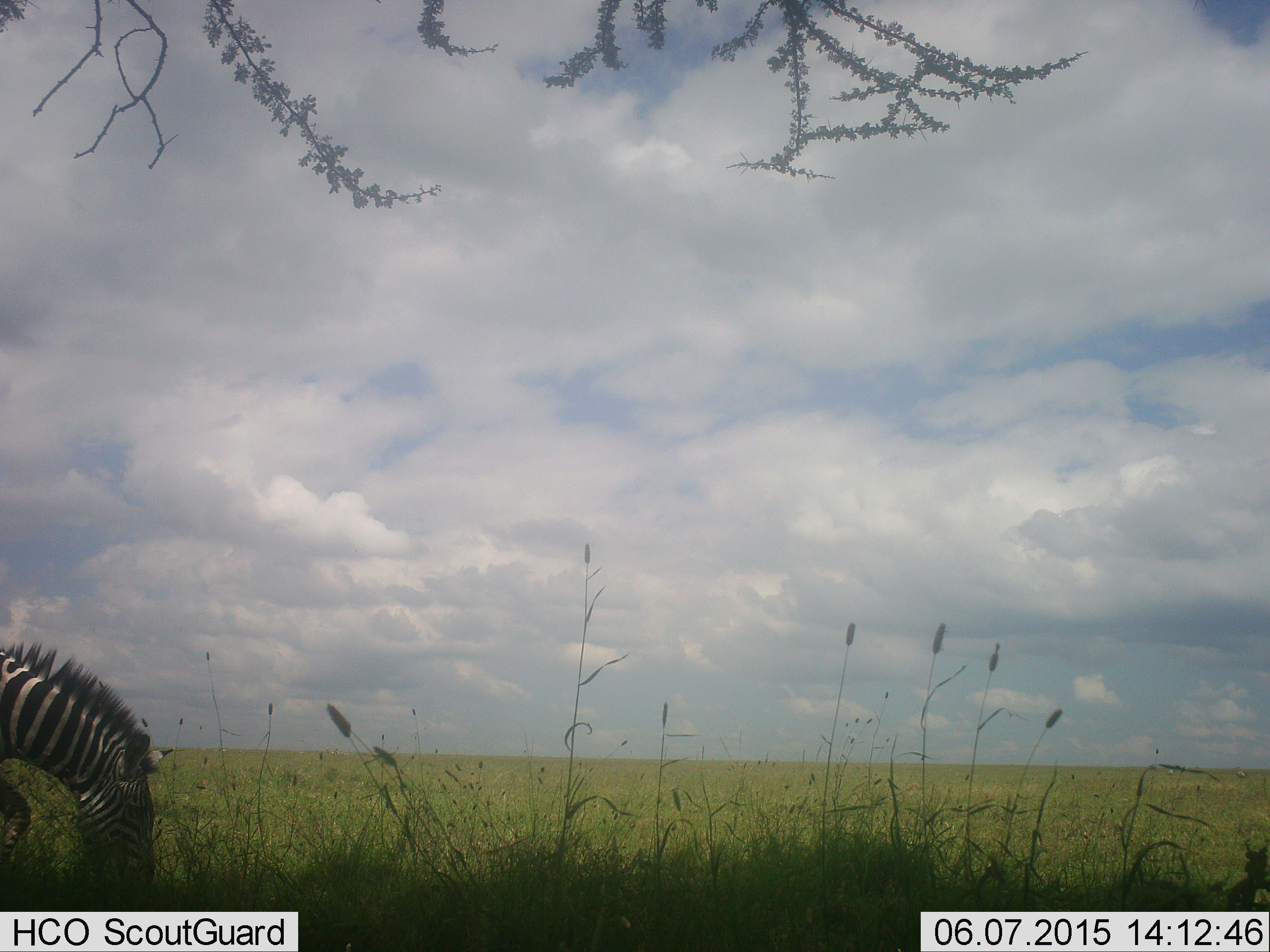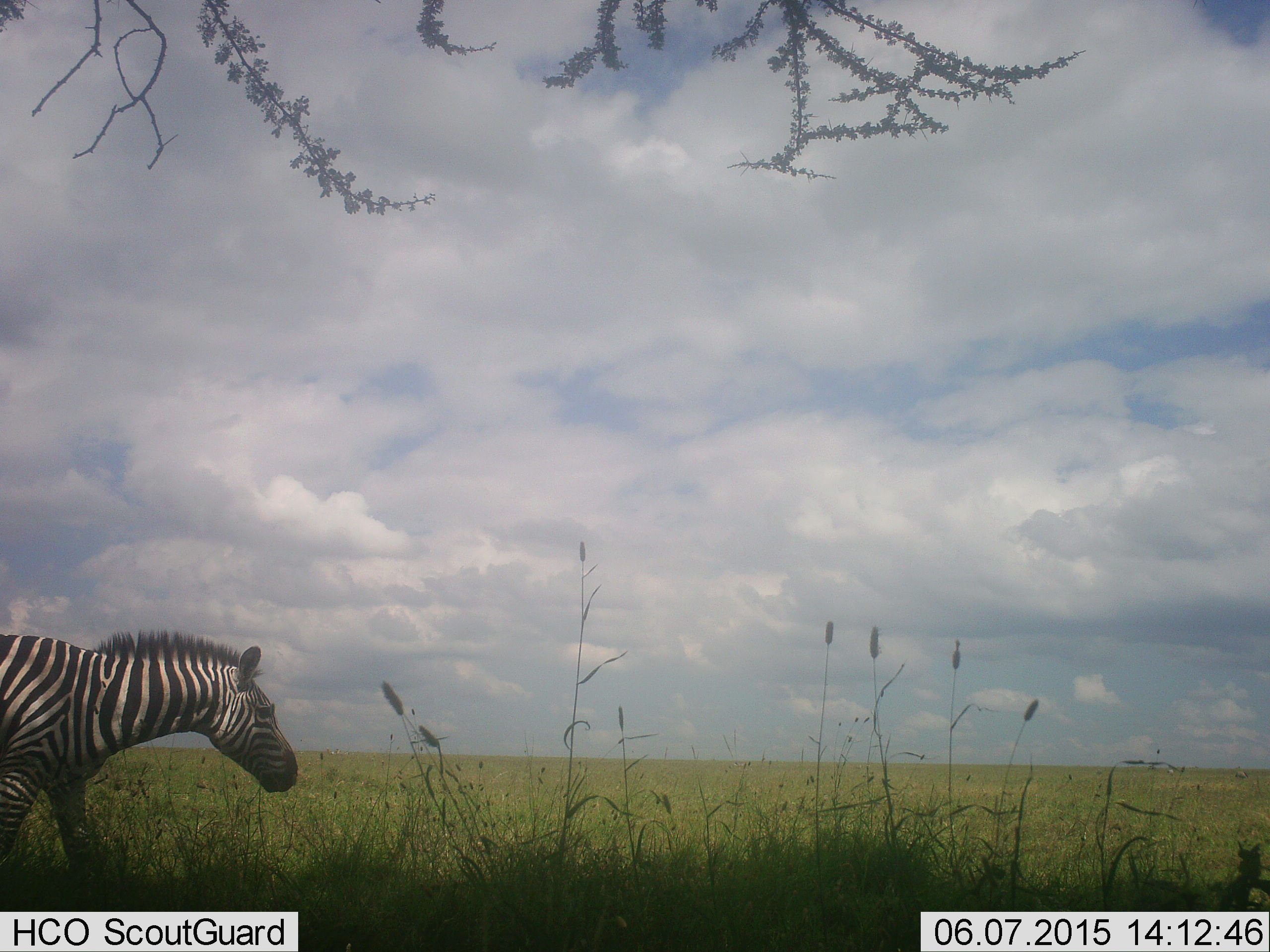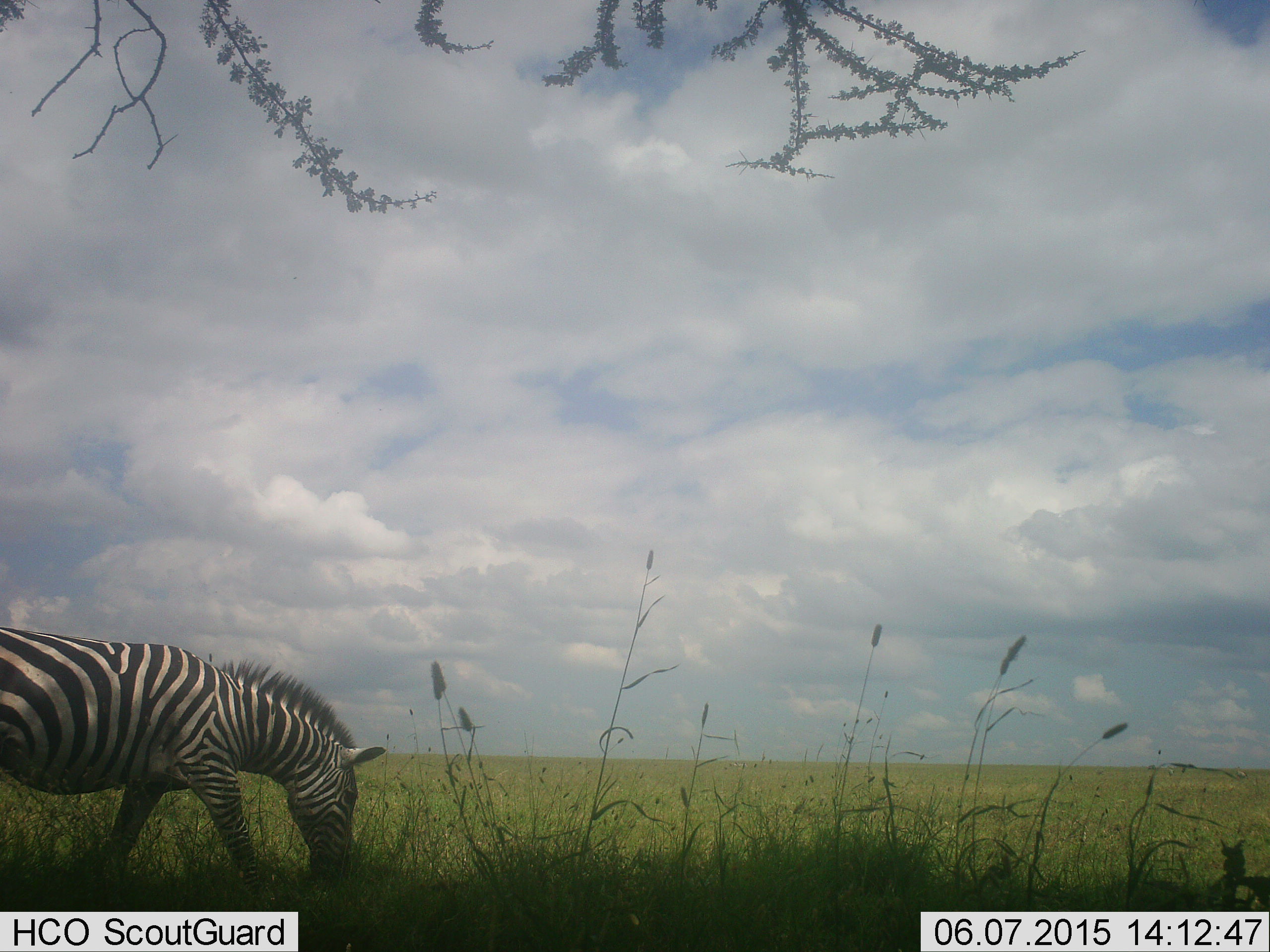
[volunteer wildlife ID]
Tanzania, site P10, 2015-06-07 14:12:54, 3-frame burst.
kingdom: Animalia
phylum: Chordata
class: Mammalia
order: Perissodactyla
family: Equidae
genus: Equus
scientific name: Equus quagga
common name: plains zebra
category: zebra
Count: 1.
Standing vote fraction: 20%.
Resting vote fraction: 0%.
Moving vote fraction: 70%.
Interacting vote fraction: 0%.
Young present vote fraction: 0%.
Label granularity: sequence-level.